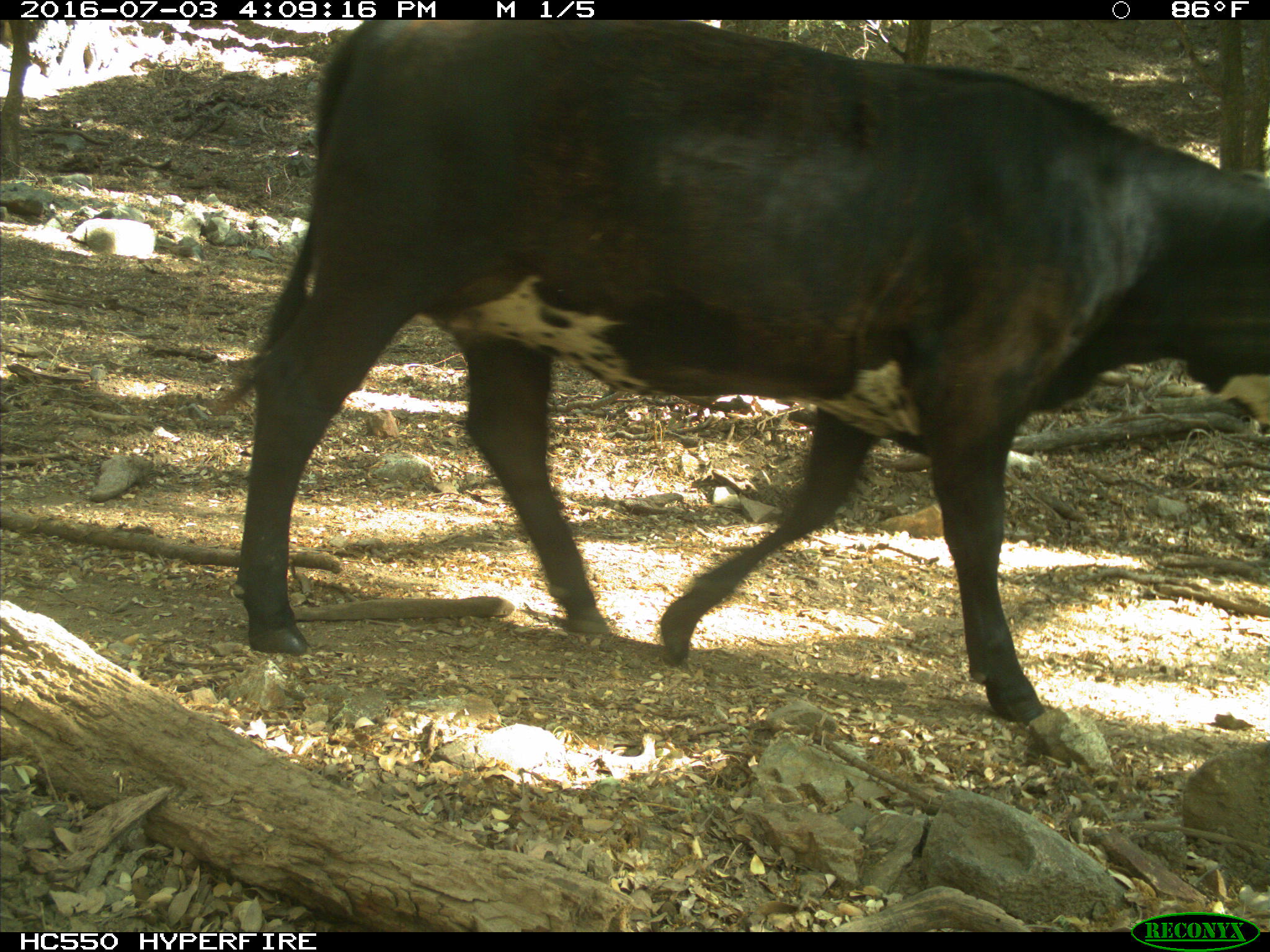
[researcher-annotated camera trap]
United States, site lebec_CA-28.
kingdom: Animalia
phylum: Chordata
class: Mammalia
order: Artiodactyla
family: Bovidae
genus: Bos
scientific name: Bos taurus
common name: domestic cow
Bos taurus (domestic cow).